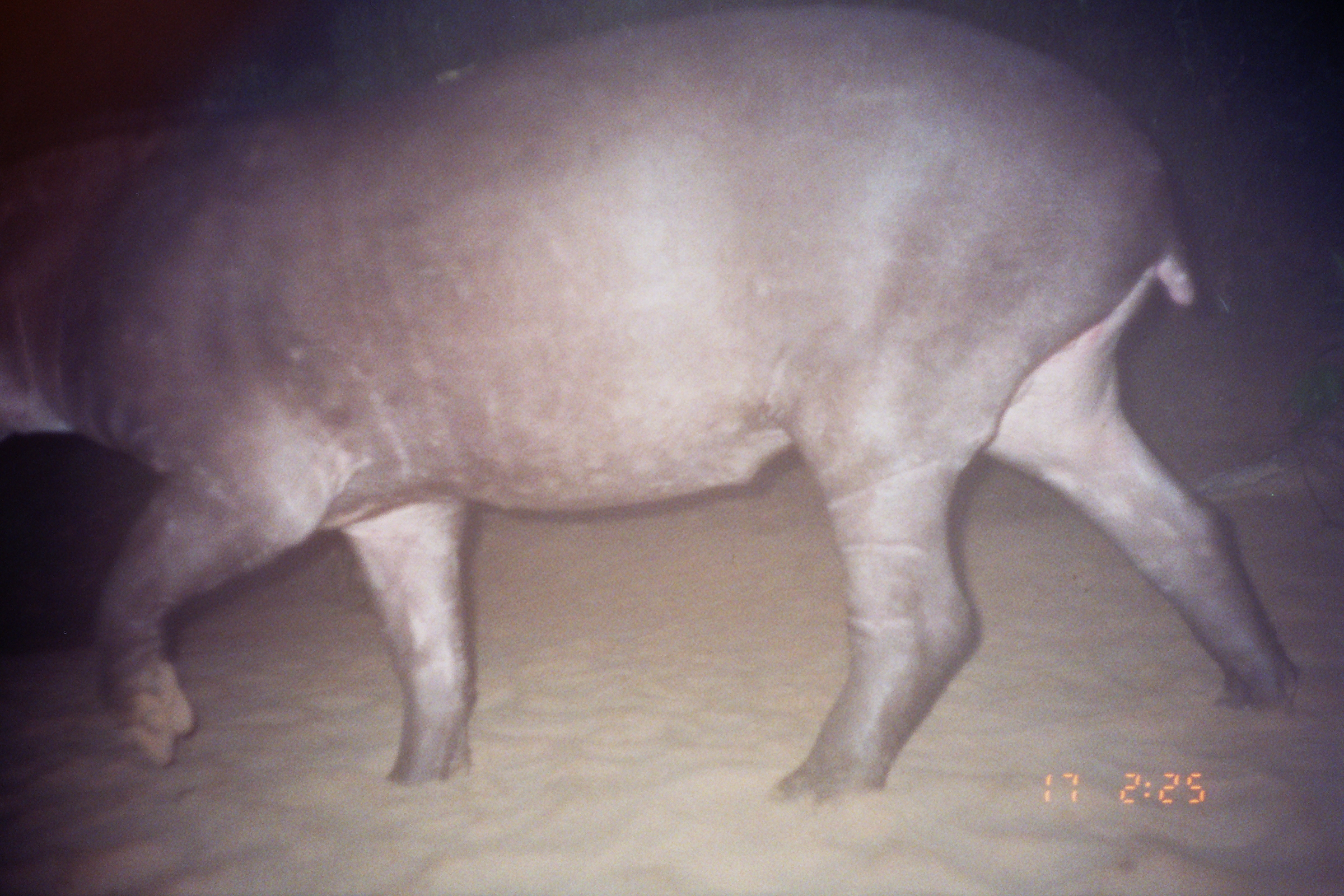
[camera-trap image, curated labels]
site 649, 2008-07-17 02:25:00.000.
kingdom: Animalia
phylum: Chordata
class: Mammalia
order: Perissodactyla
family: Tapiridae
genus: Tapirus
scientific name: Tapirus terrestris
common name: south american tapir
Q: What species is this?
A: Tapirus terrestris (south american tapir).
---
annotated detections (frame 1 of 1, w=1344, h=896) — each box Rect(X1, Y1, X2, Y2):
tapirus terrestris: Rect(0, 0, 1302, 808)